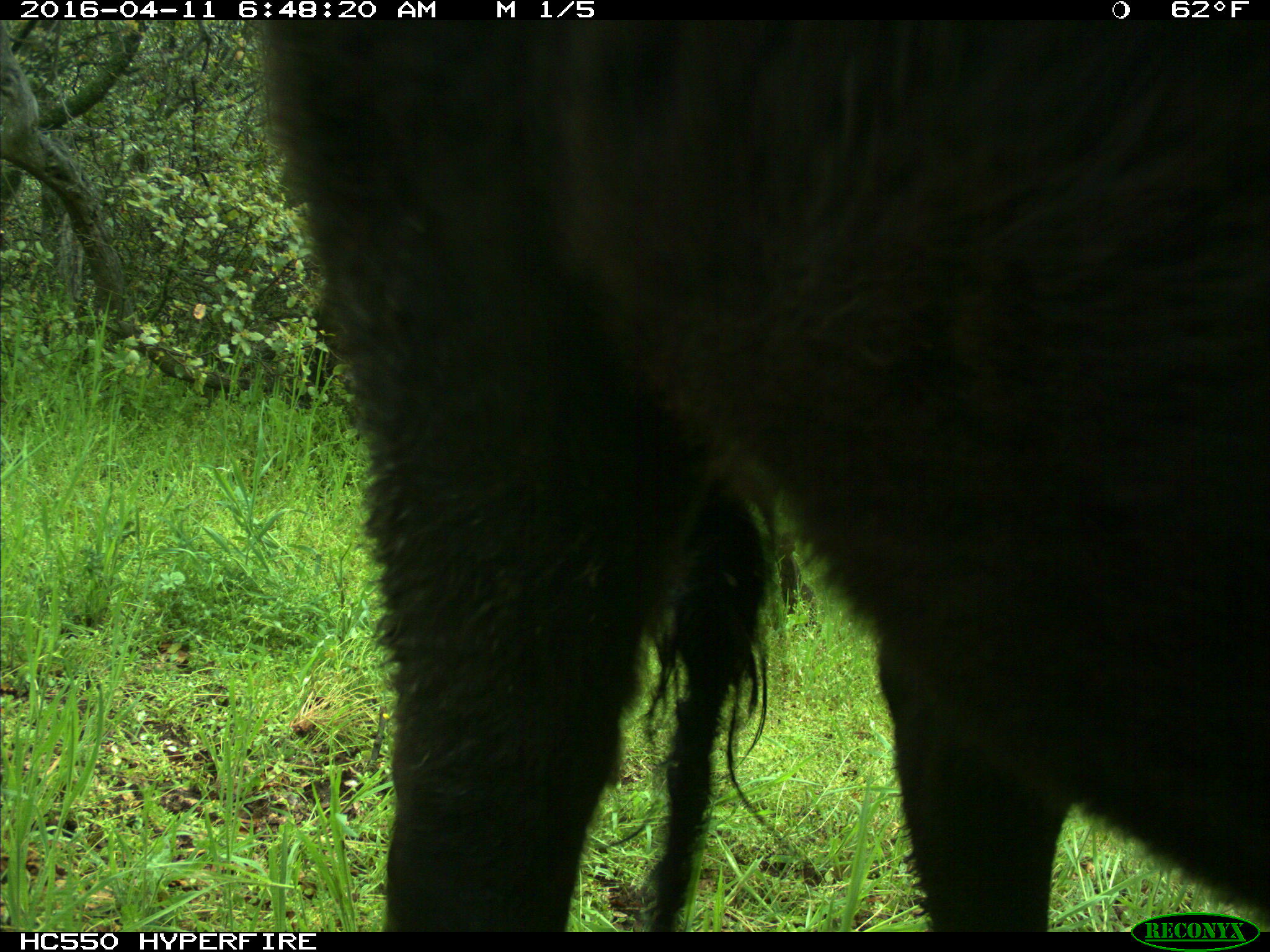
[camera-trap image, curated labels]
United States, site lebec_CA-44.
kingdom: Animalia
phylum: Chordata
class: Mammalia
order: Artiodactyla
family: Bovidae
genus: Bos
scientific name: Bos taurus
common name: domestic cow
Bos taurus (domestic cow).